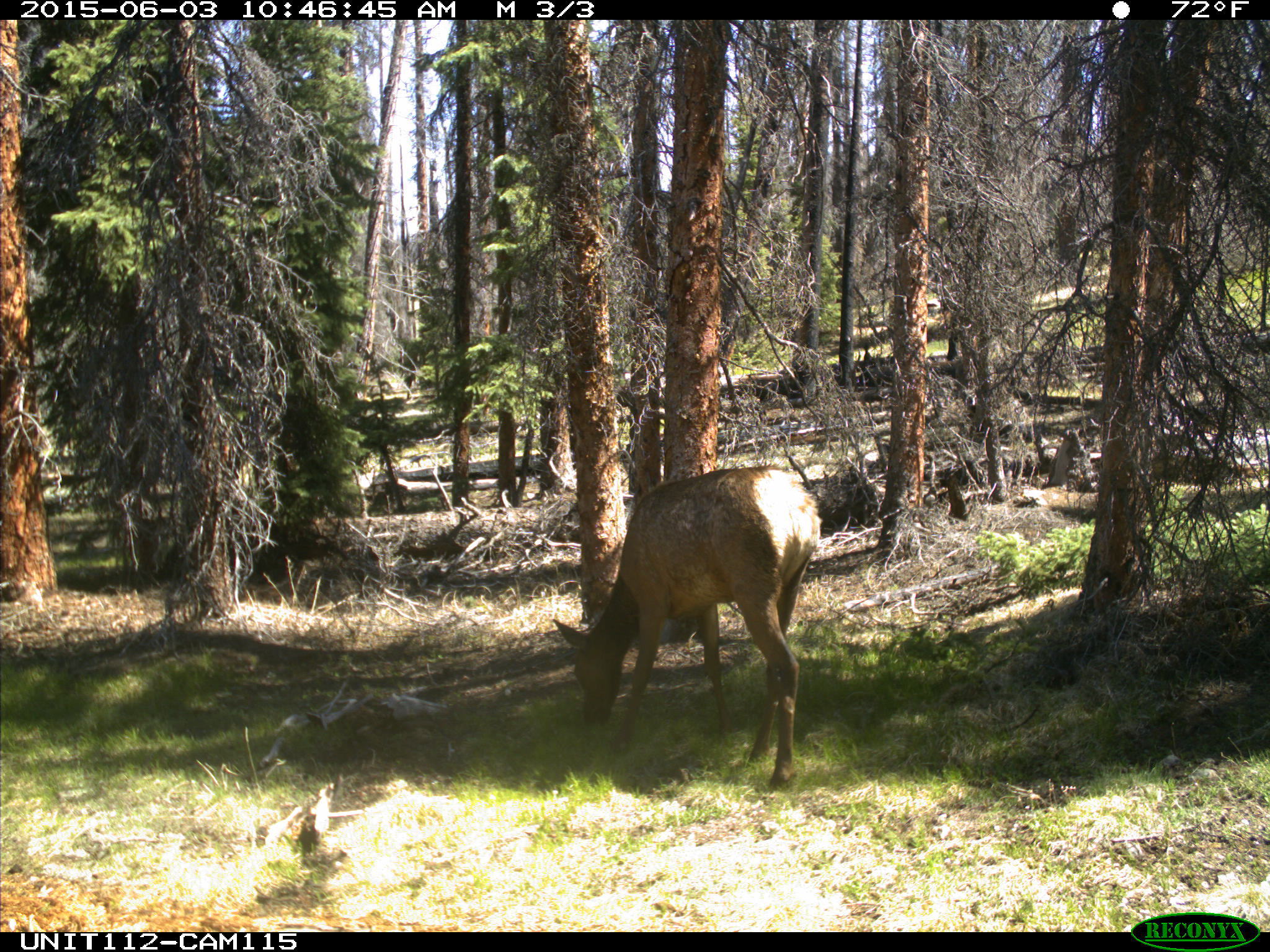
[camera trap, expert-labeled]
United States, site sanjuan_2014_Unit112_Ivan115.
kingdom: Animalia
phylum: Chordata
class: Mammalia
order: Artiodactyla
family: Cervidae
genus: Cervus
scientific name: Cervus elaphus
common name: red deer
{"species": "Cervus elaphus (red deer)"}